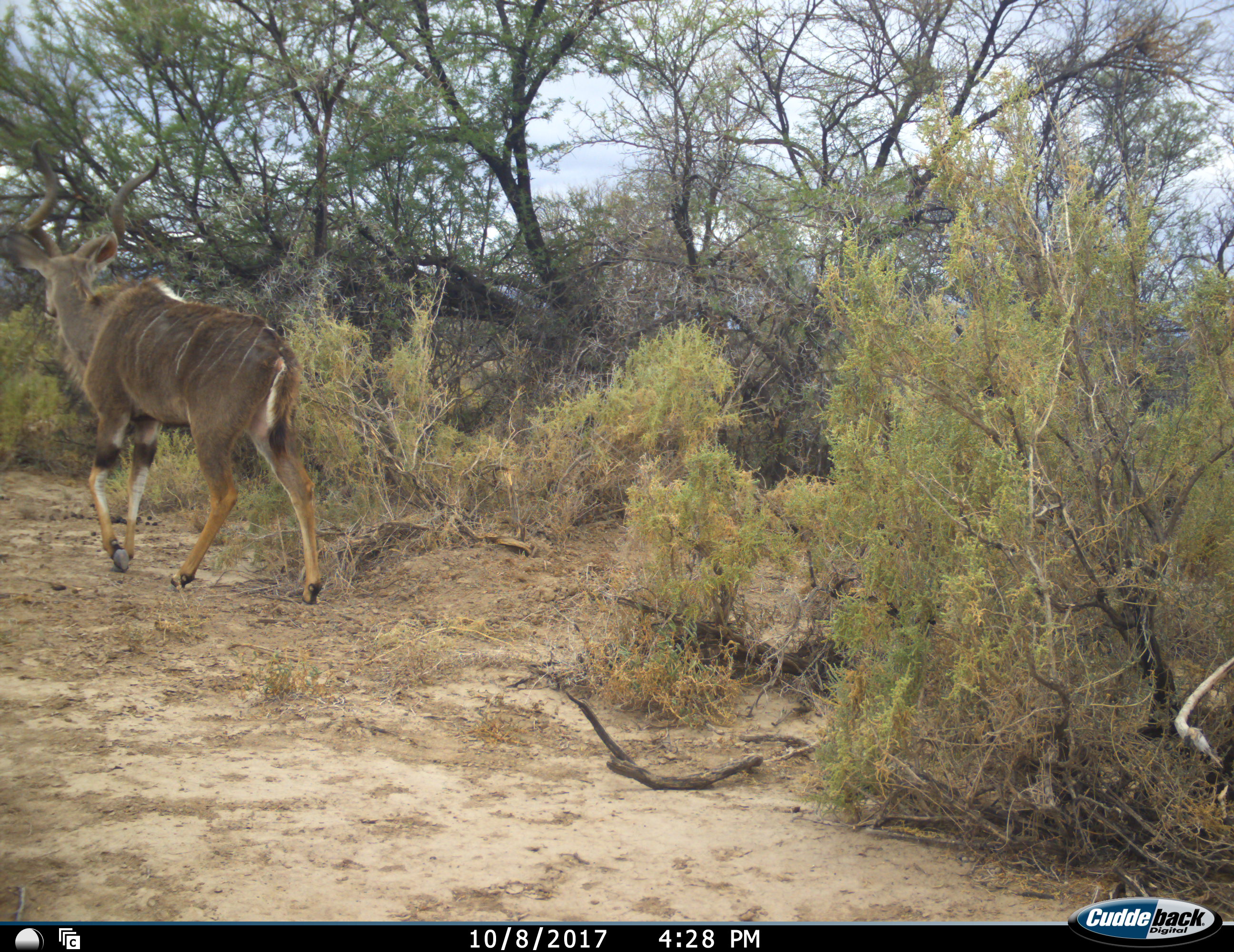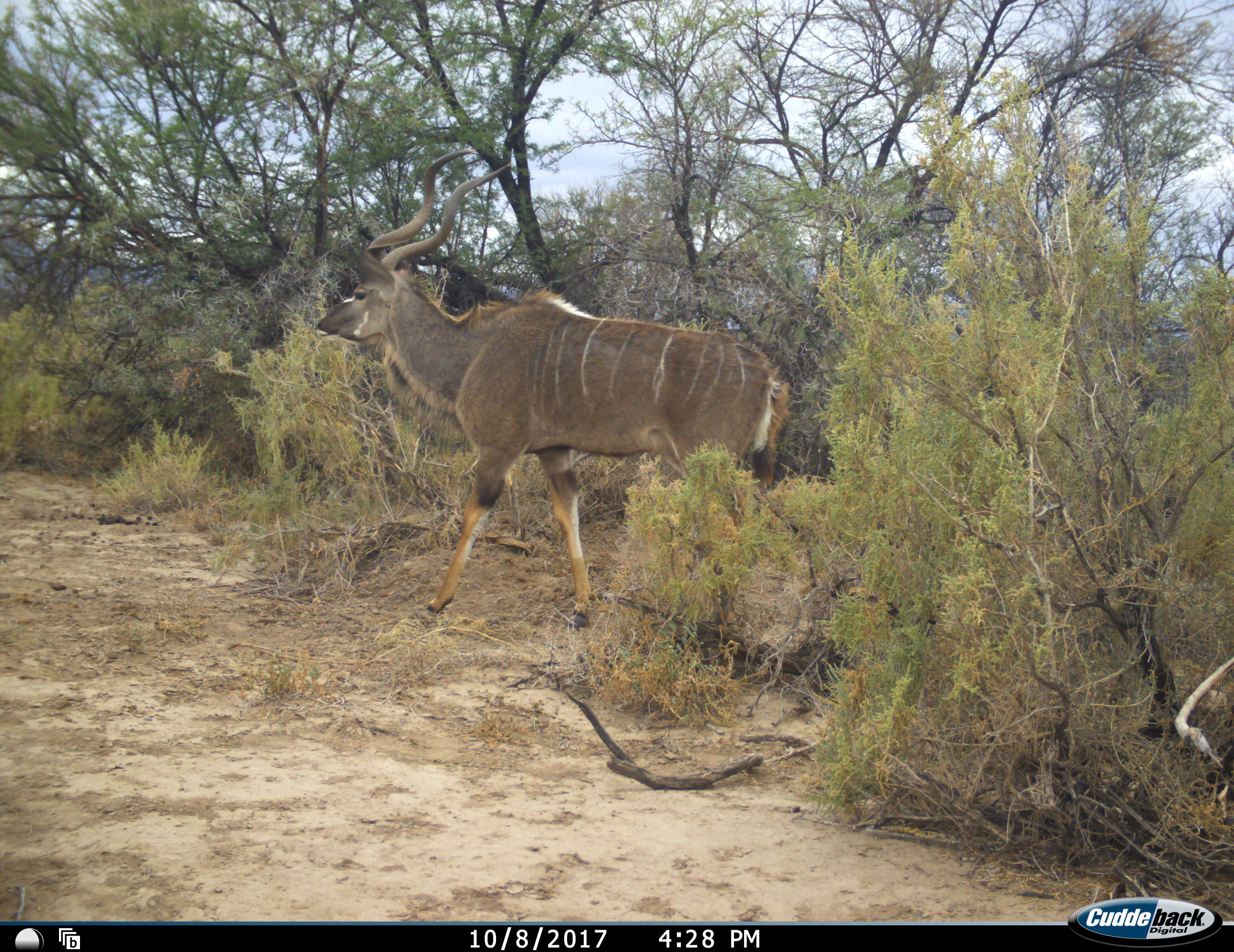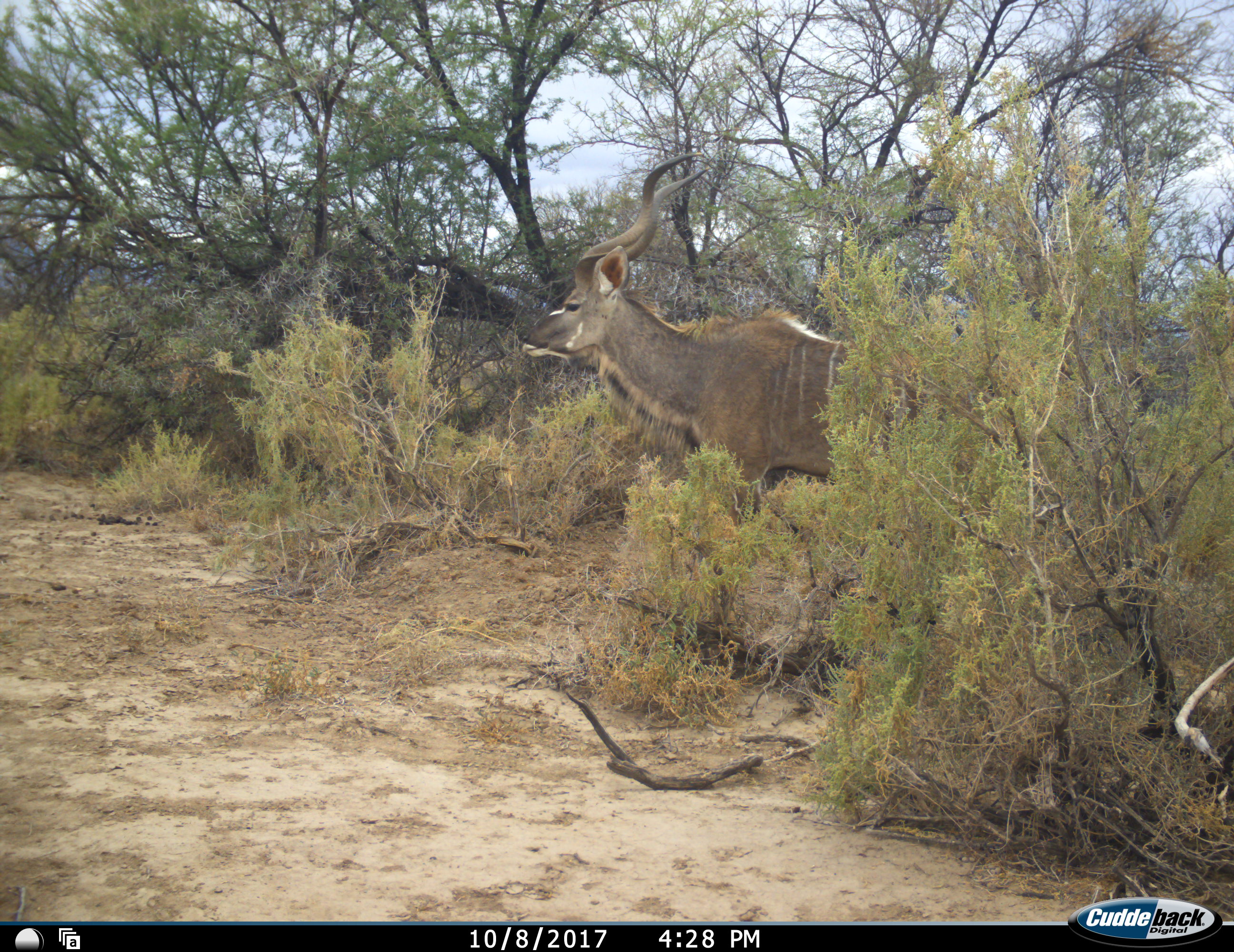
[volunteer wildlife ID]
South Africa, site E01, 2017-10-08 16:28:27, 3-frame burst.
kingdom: Animalia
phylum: Chordata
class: Mammalia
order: Artiodactyla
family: Bovidae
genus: Tragelaphus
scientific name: Tragelaphus strepsiceros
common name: greater kudu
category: kudu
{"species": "kudu (greater kudu) (Tragelaphus strepsiceros)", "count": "1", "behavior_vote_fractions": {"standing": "0%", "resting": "0%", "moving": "100%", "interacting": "0%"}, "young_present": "0%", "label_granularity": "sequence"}